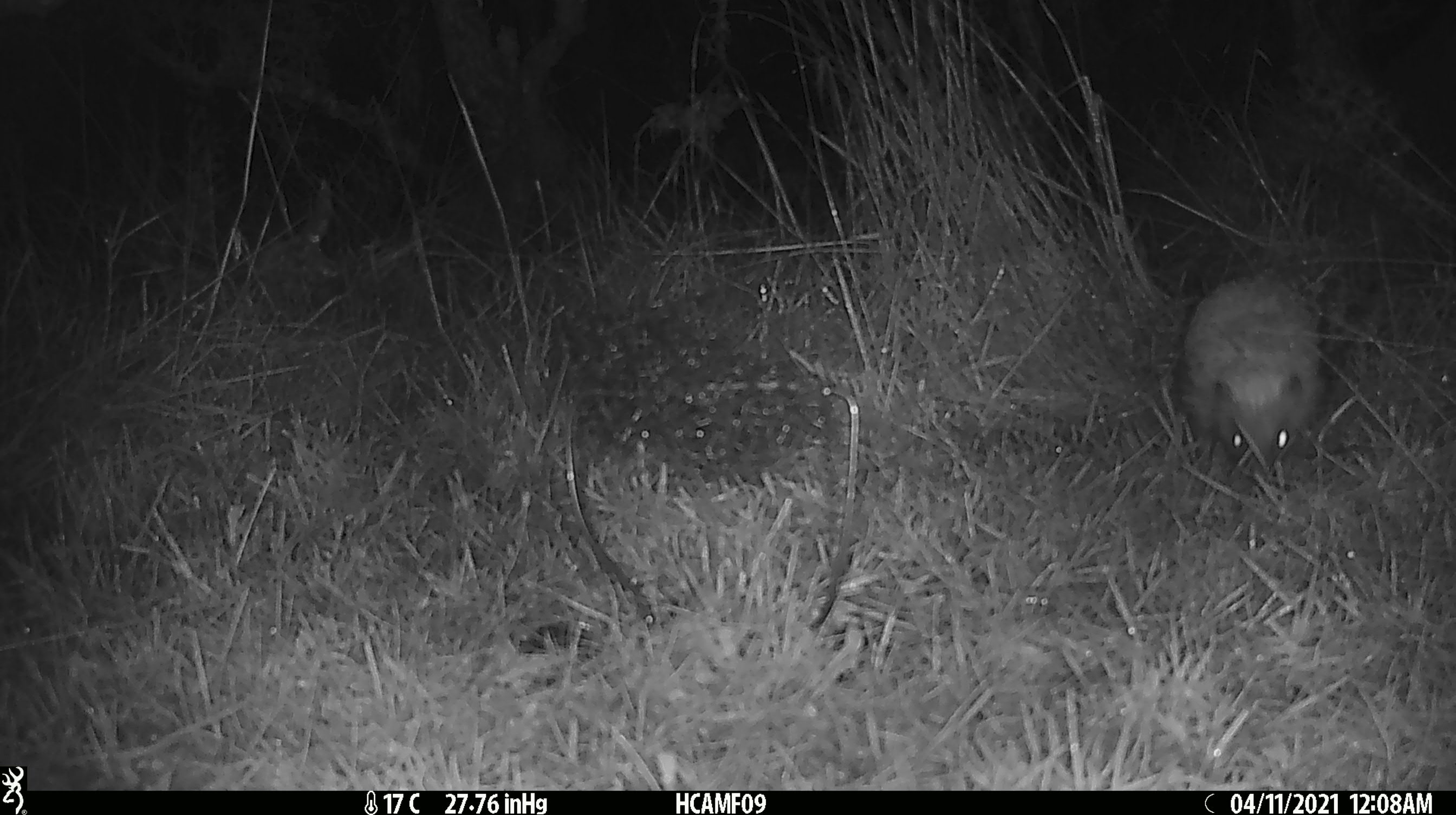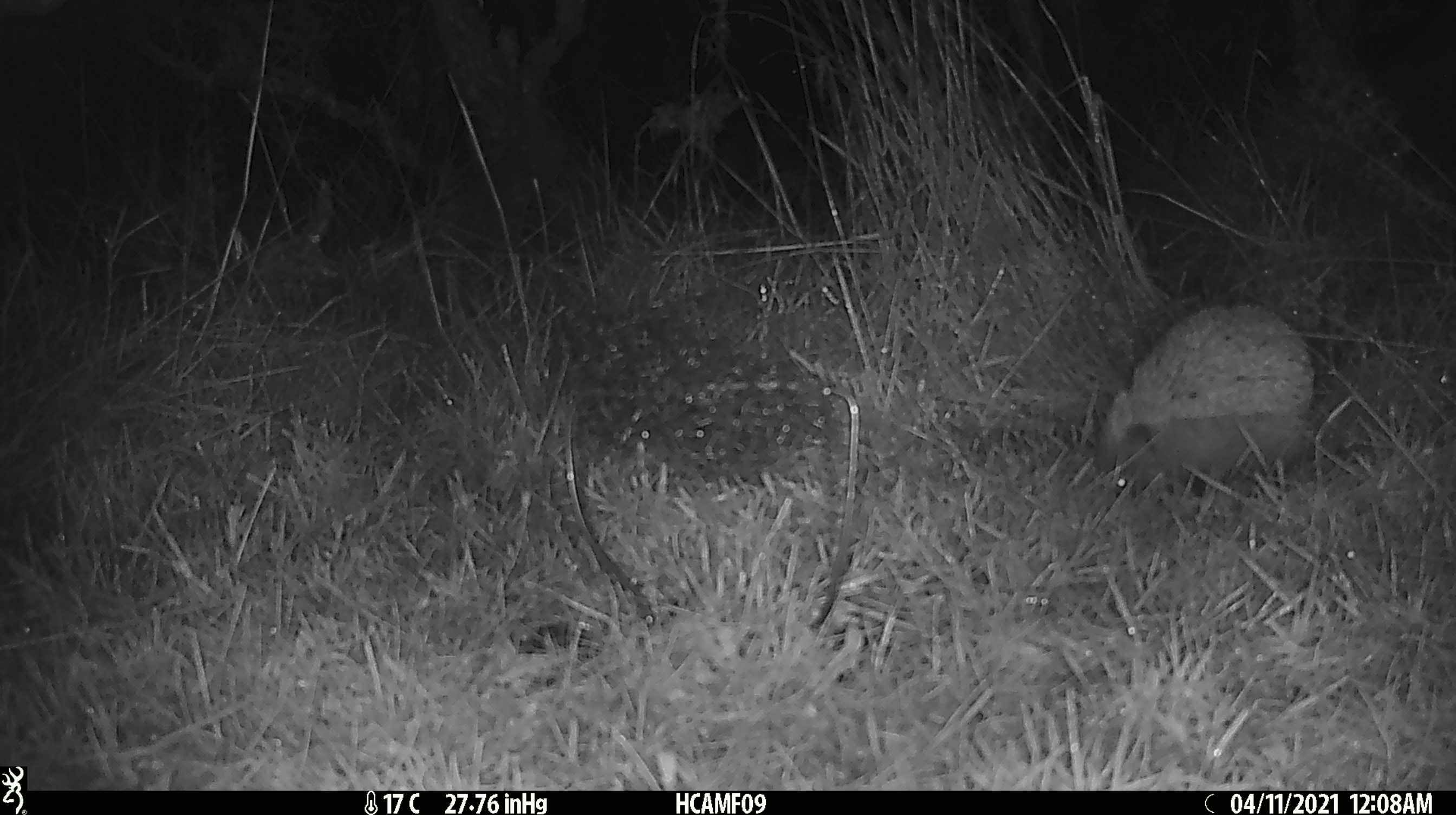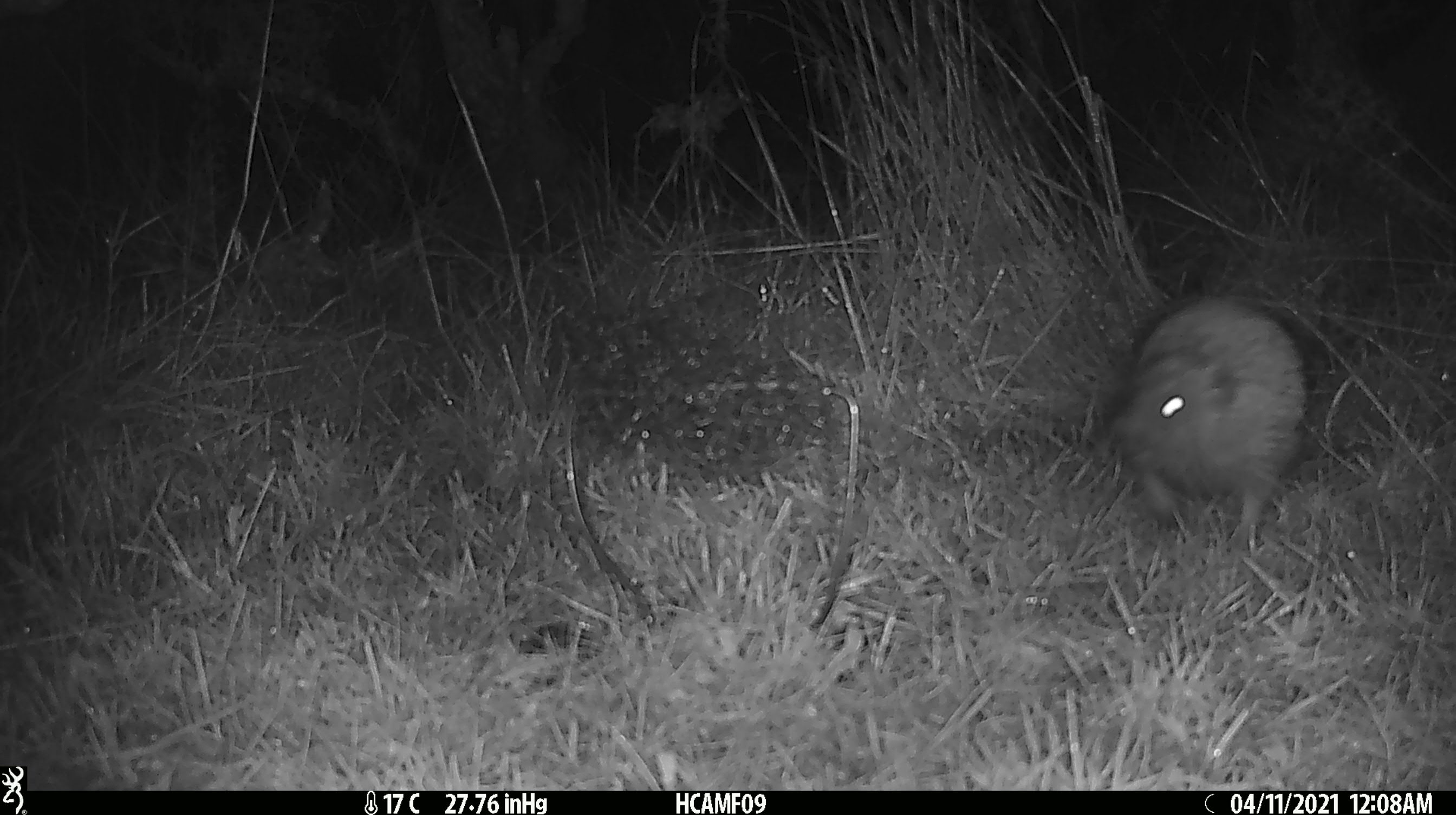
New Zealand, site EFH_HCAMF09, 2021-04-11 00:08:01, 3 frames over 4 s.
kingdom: Animalia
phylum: Chordata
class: Mammalia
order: Eulipotyphla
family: Erinaceidae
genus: Erinaceus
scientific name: Erinaceus europaeus europaeus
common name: european hedgehog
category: hedgehog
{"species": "hedgehog (european hedgehog) (Erinaceus europaeus europaeus)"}